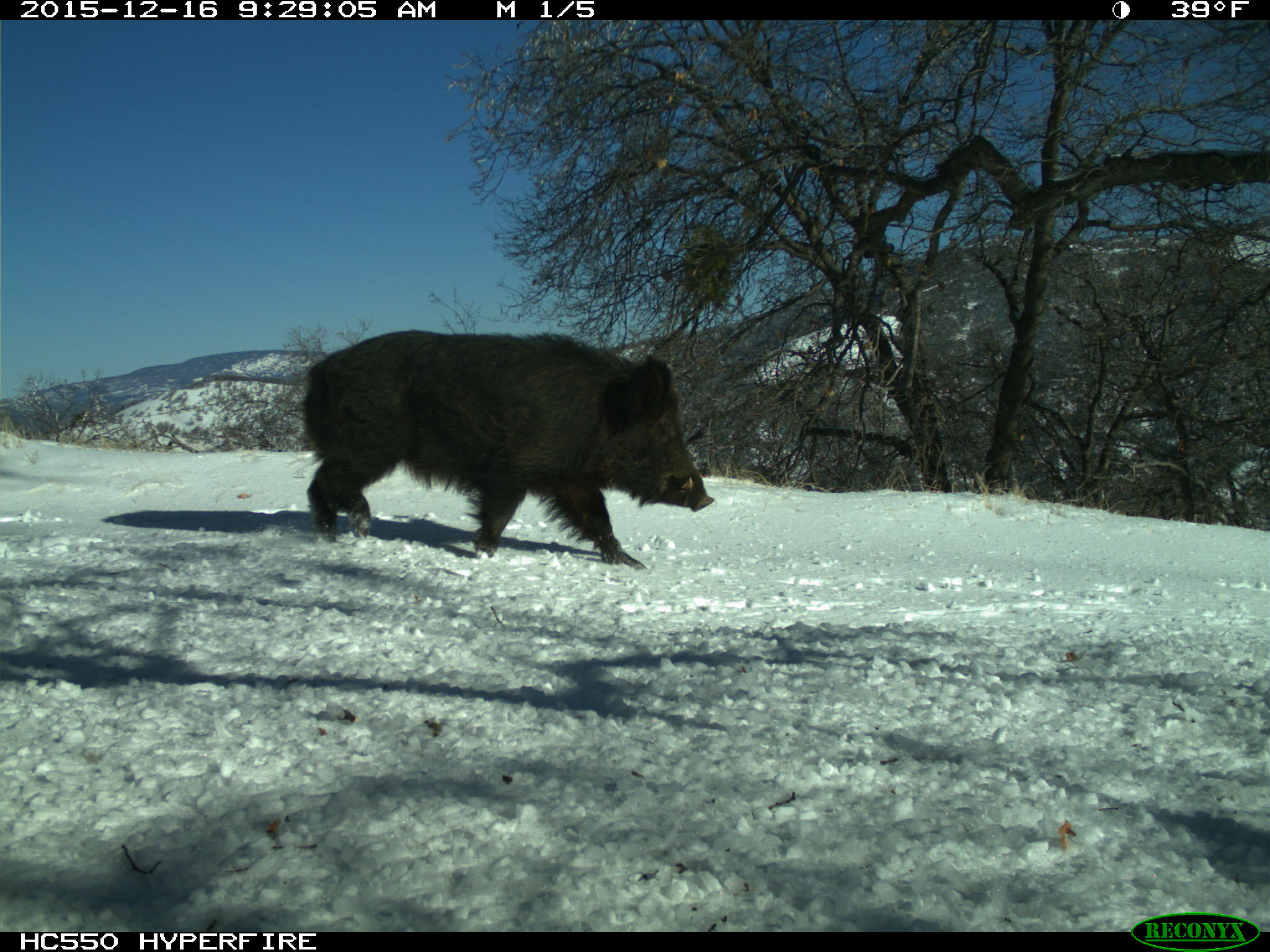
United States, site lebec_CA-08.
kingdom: Animalia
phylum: Chordata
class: Mammalia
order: Artiodactyla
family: Suidae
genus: Sus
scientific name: Sus scrofa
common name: wild boar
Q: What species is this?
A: Sus scrofa (wild boar).